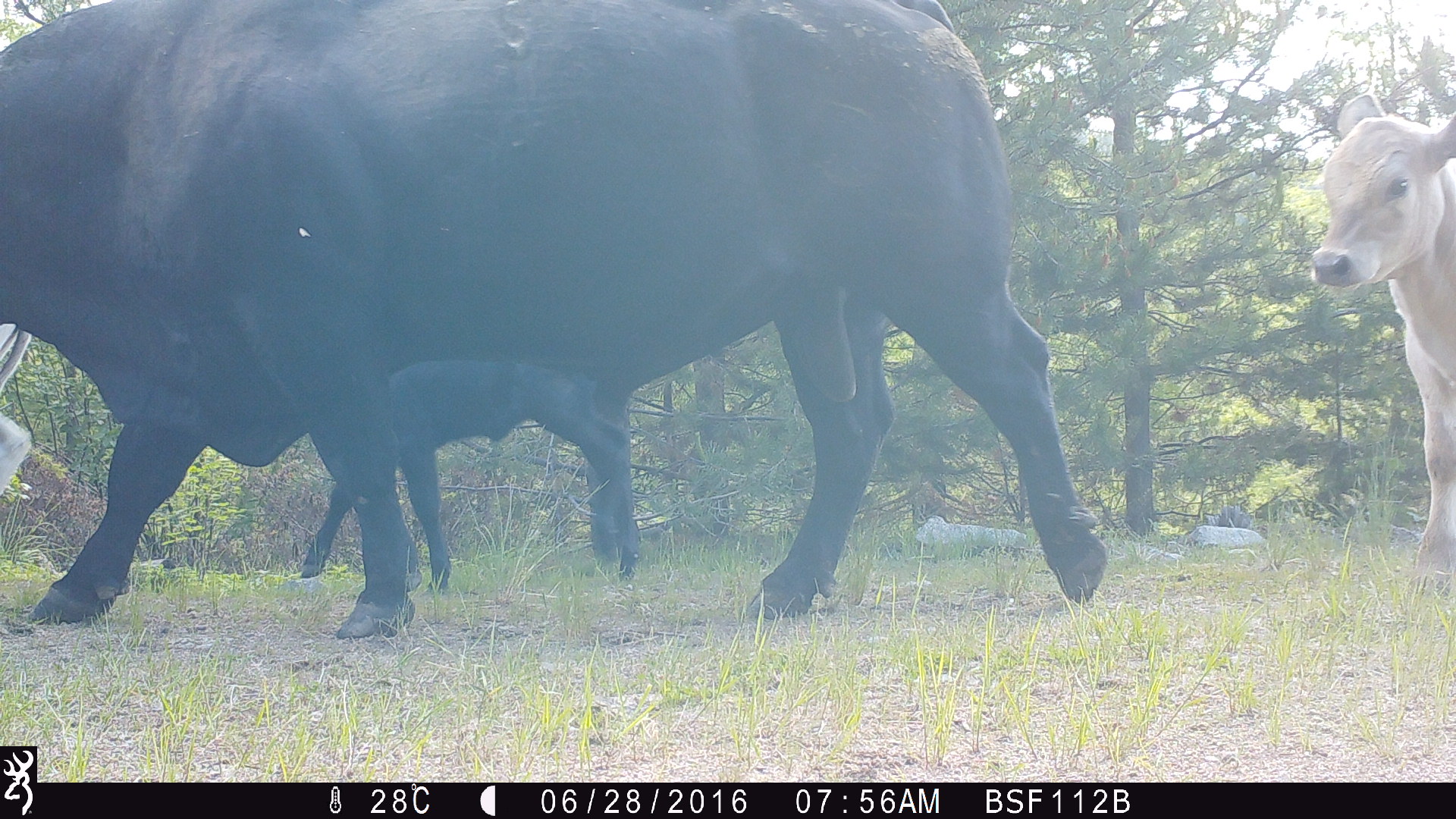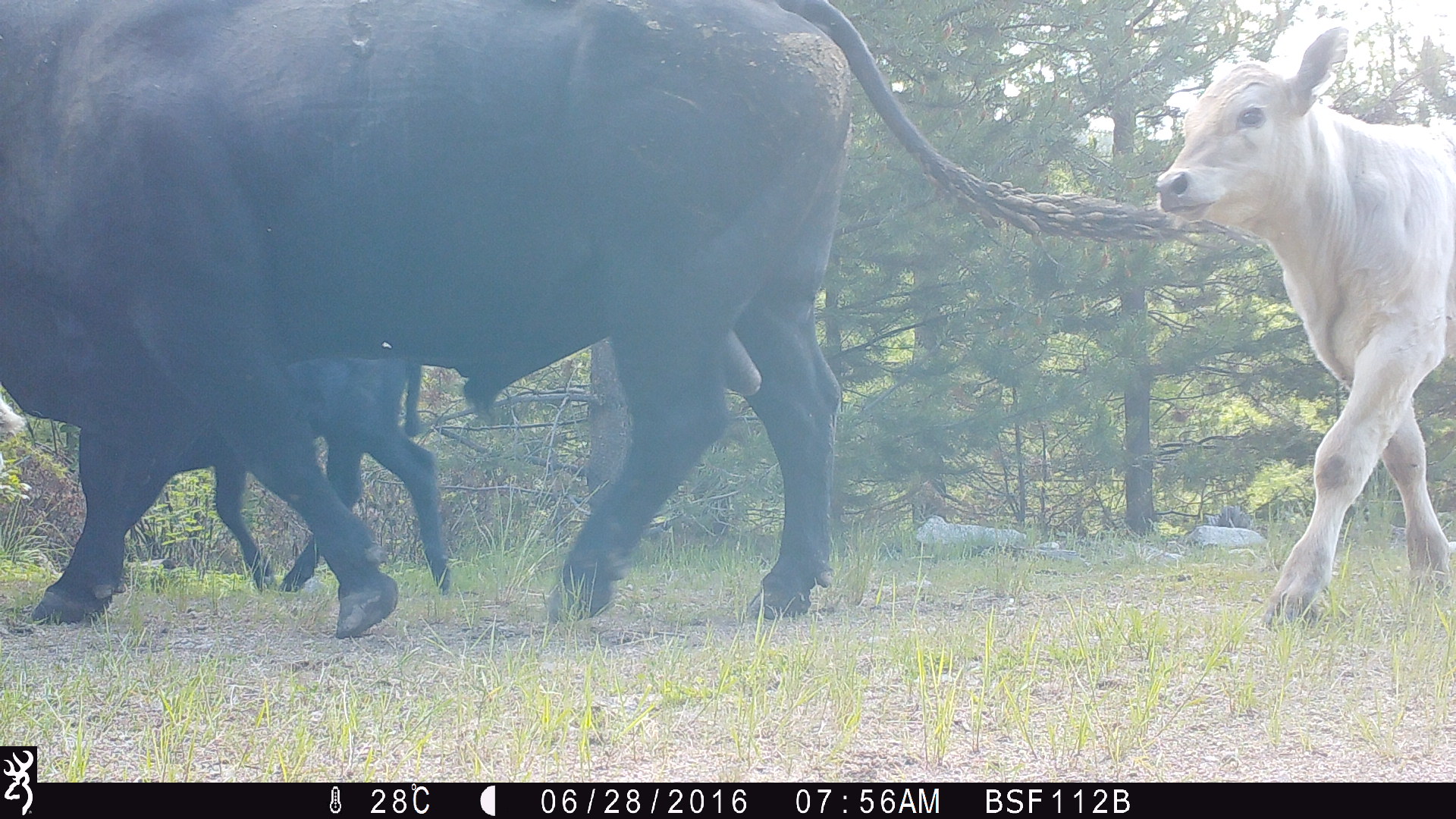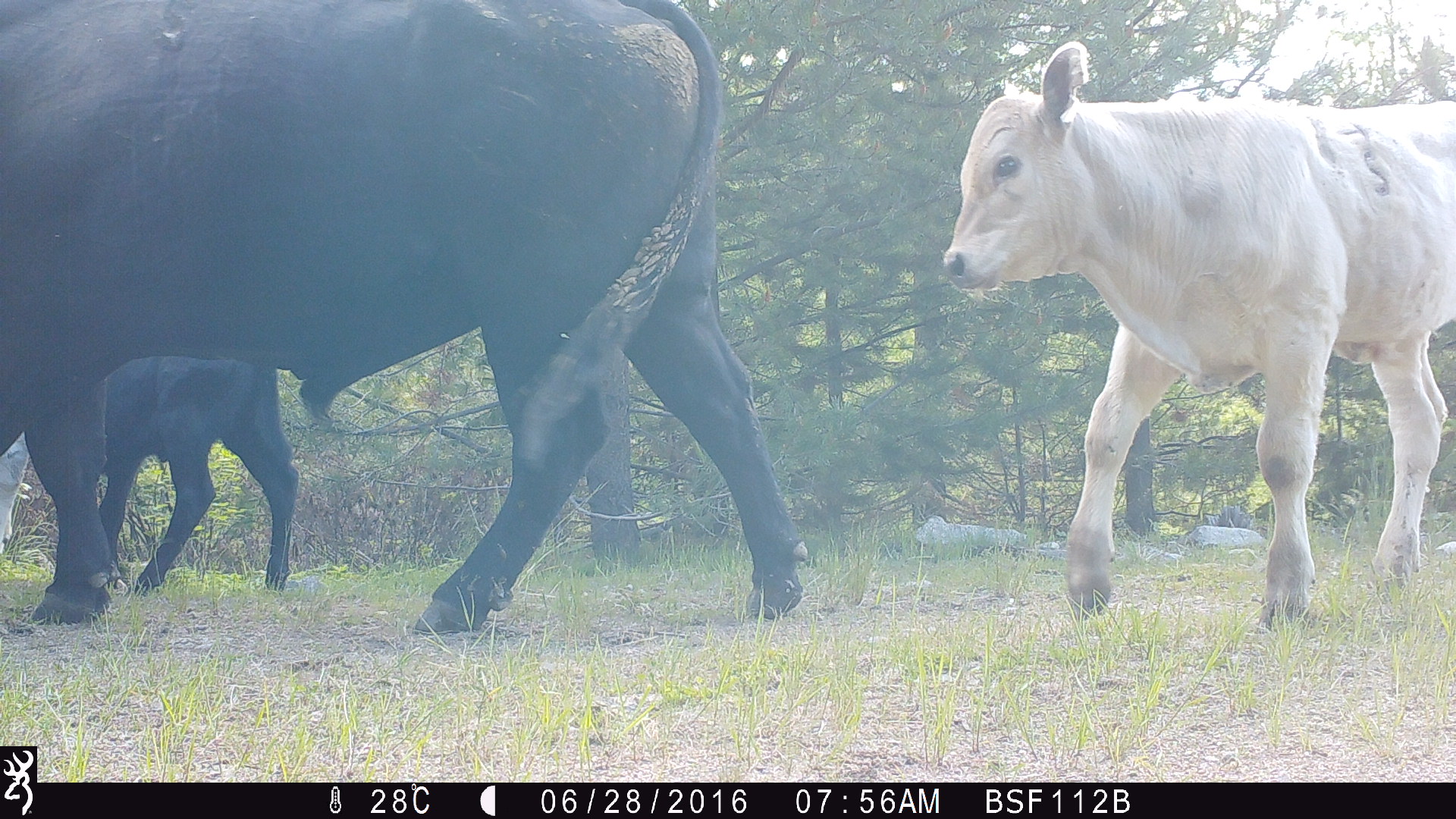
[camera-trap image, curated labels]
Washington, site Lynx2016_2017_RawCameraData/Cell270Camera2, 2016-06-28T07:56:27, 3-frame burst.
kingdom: Animalia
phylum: Chordata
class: Mammalia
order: Artiodactyla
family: Bovidae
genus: Bos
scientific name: Bos taurus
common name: domestic cattle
Domestic cattle (Bos taurus). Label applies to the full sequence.